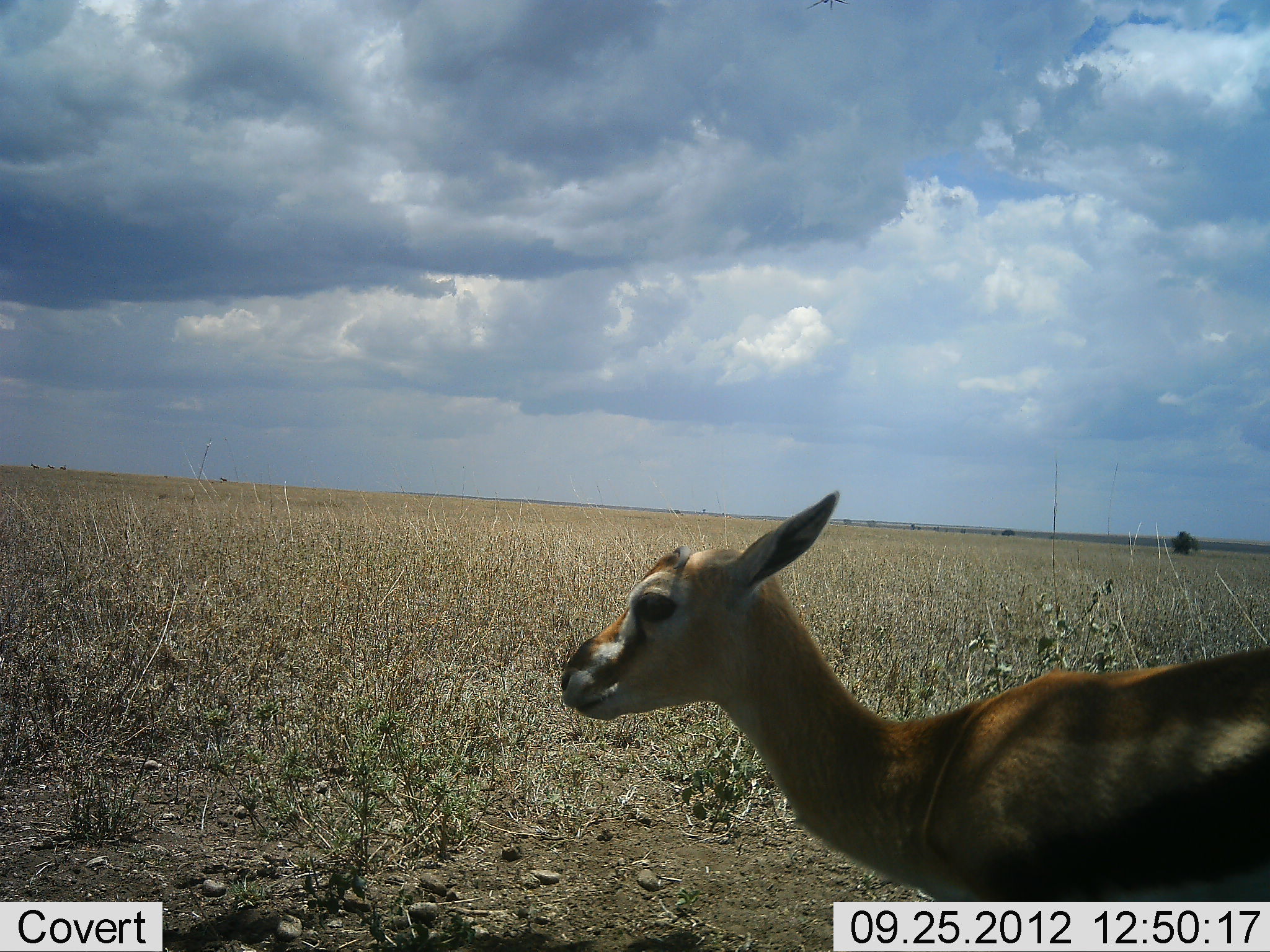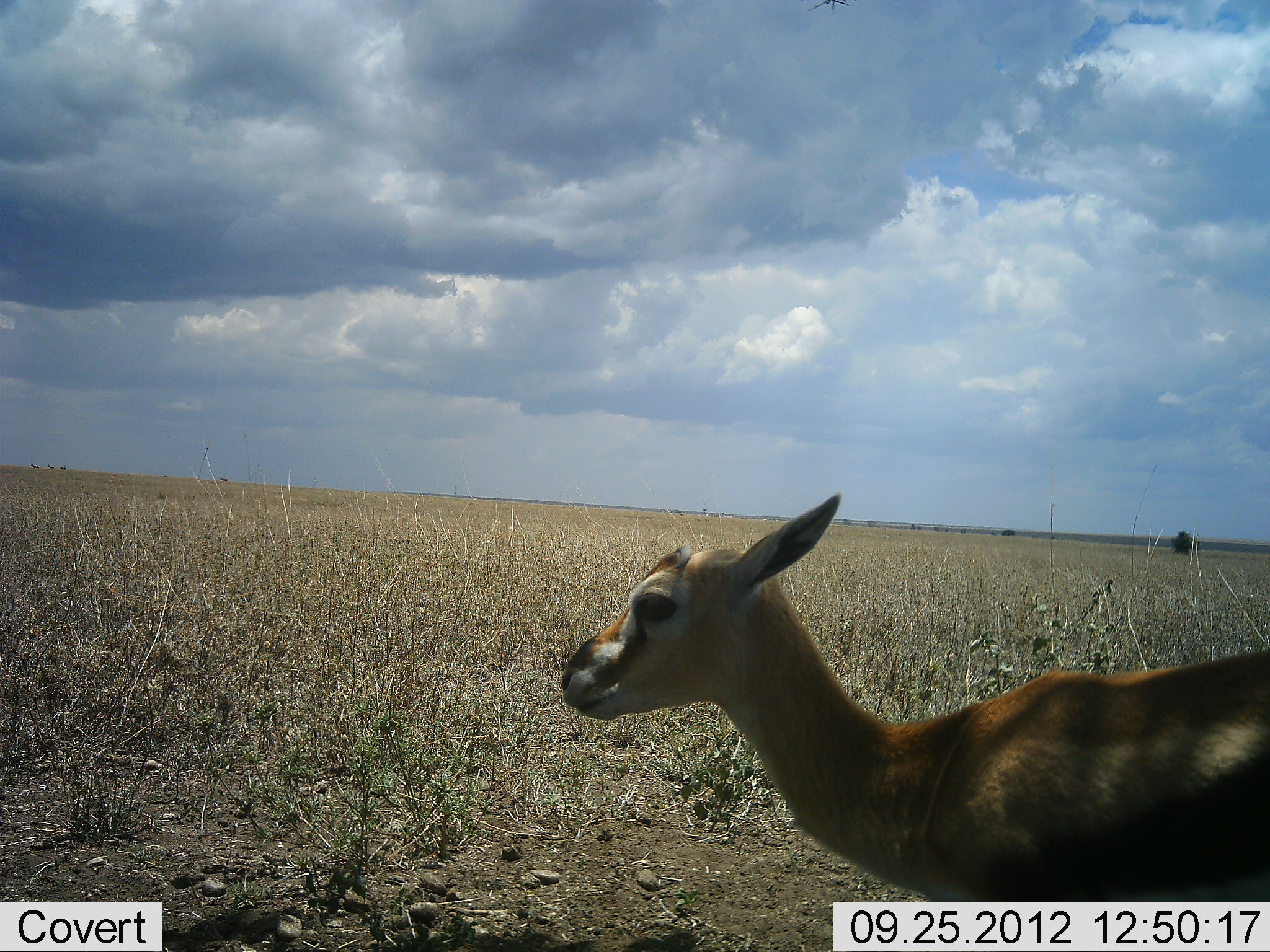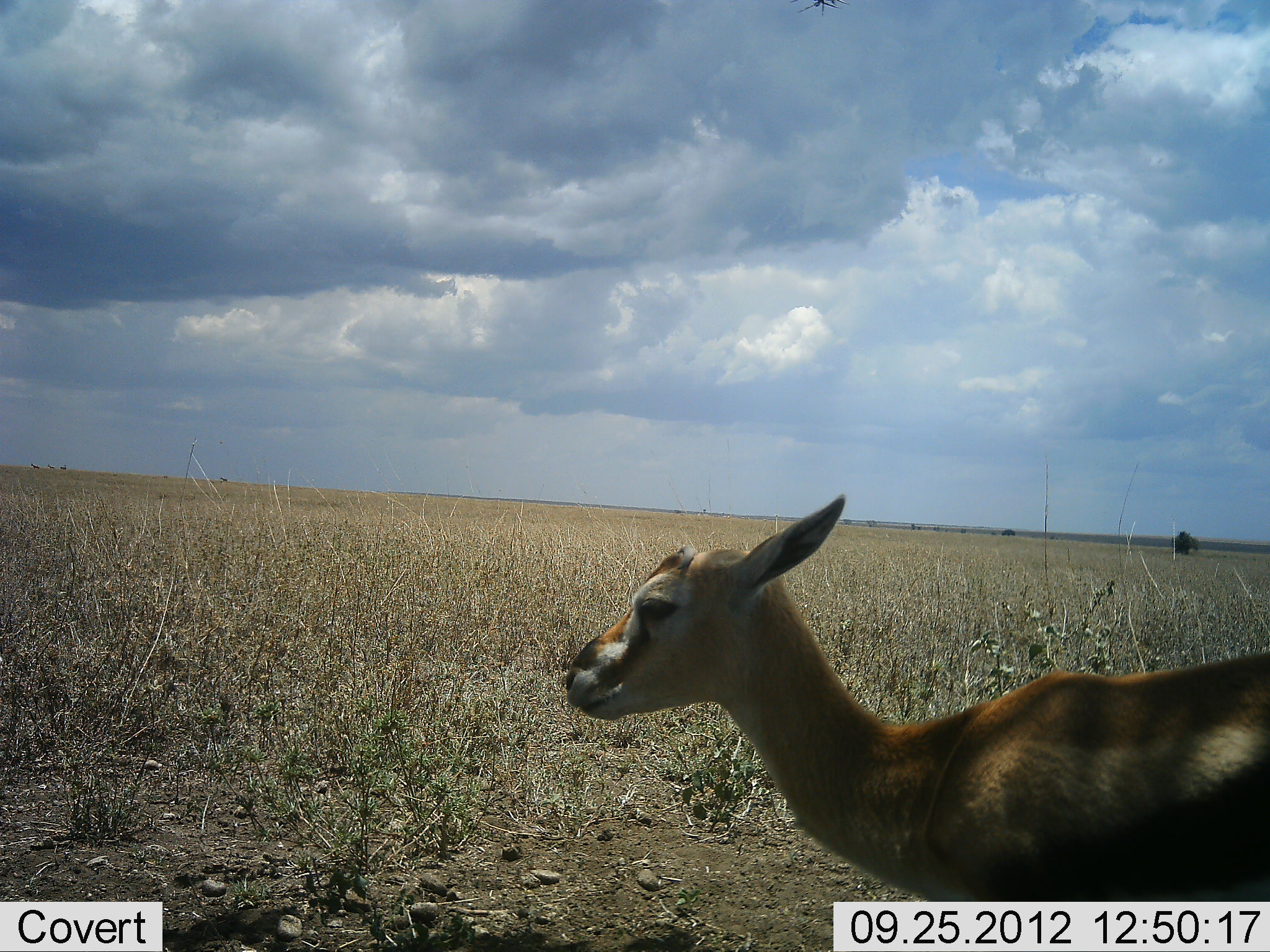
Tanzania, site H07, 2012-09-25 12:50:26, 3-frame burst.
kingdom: Animalia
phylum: Chordata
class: Mammalia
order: Artiodactyla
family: Bovidae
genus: Eudorcas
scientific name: Eudorcas thomsonii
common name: thomson's gazelle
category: gazellethomsons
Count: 1.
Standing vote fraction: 90%.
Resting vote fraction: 0%.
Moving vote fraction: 10%.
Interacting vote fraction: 0%.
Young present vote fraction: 20%.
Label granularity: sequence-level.